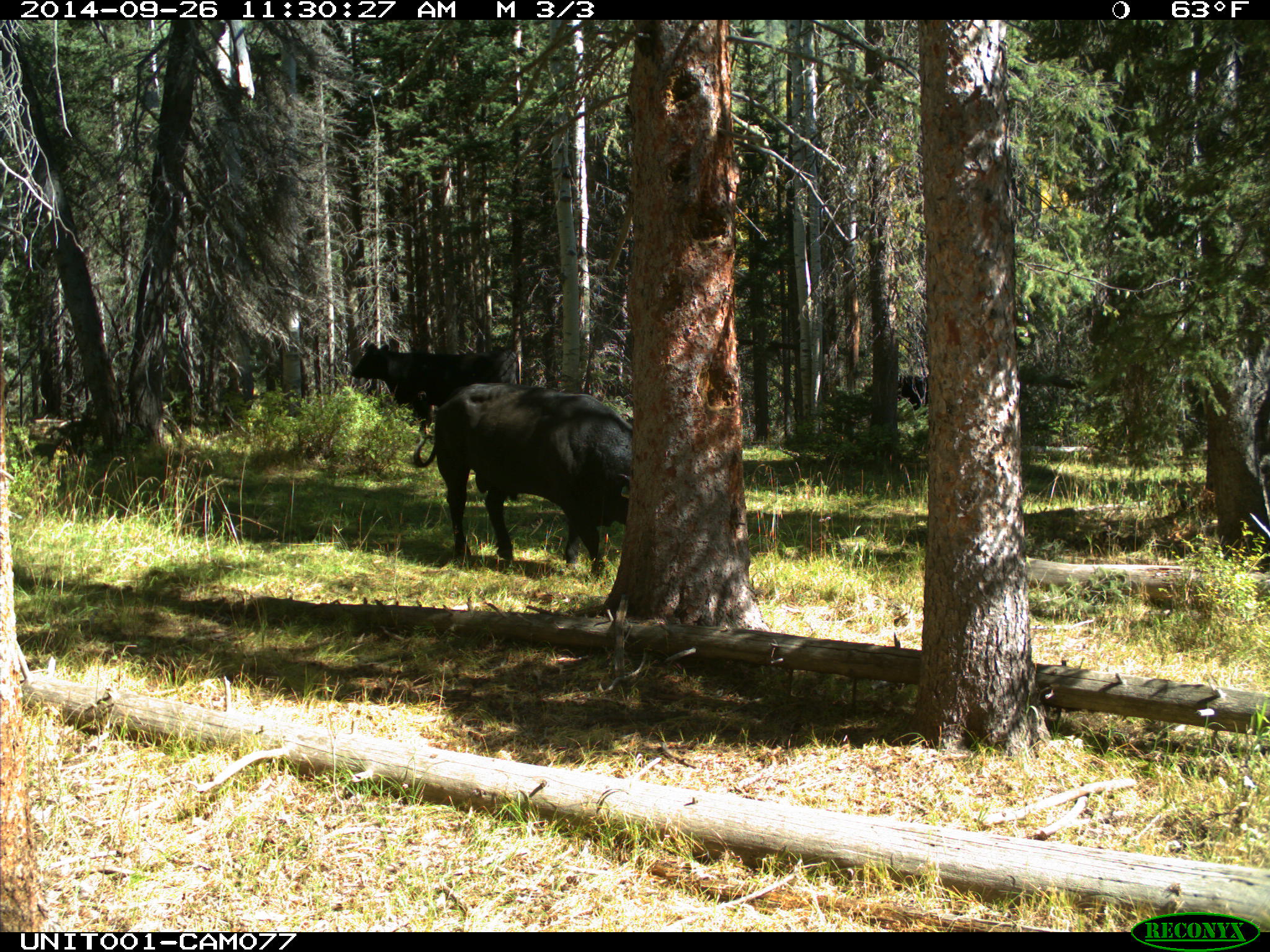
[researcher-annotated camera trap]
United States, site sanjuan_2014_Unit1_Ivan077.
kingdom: Animalia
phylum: Chordata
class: Mammalia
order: Artiodactyla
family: Bovidae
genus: Bos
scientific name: Bos taurus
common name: domestic cow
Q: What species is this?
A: Bos taurus (domestic cow).